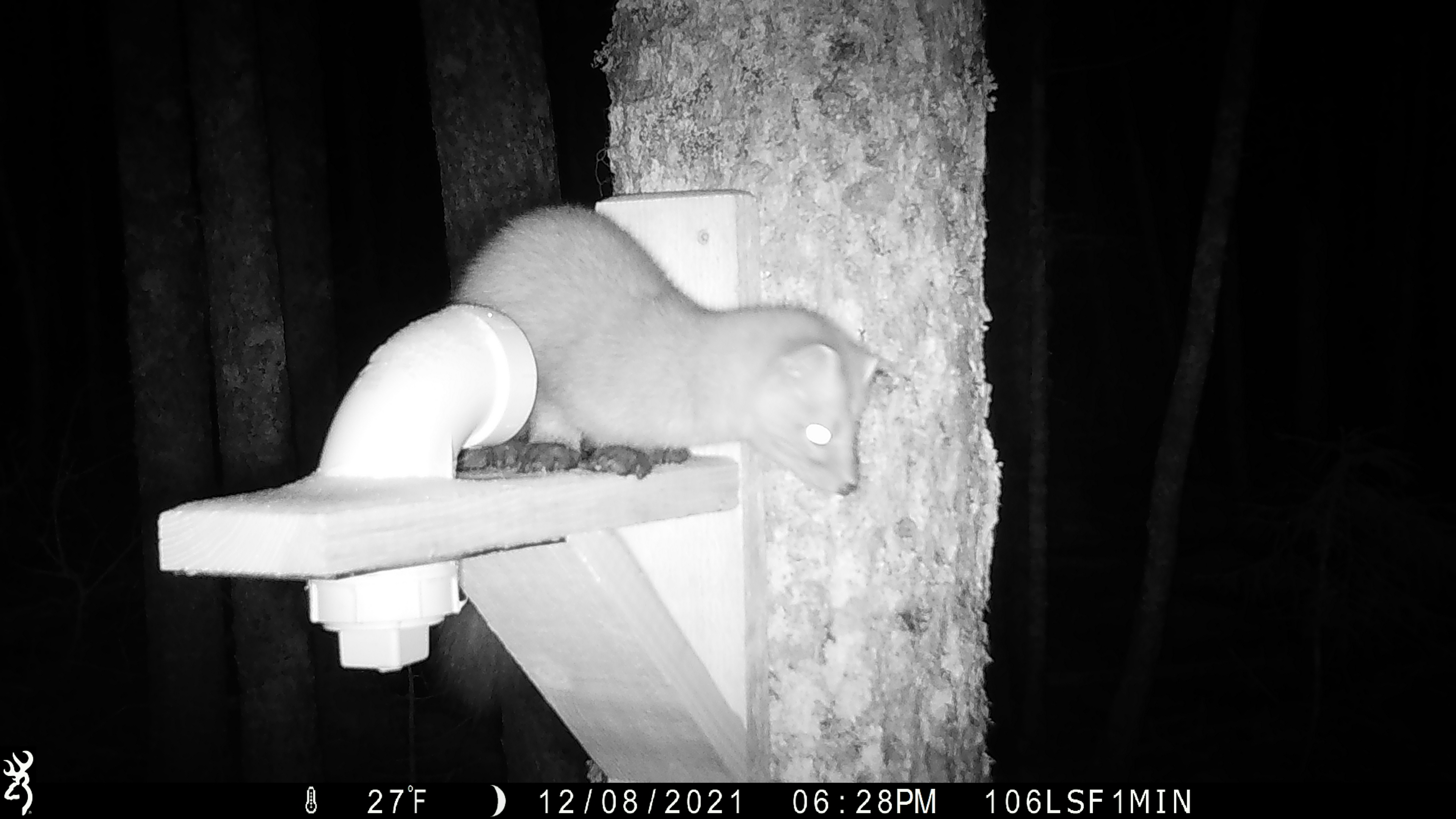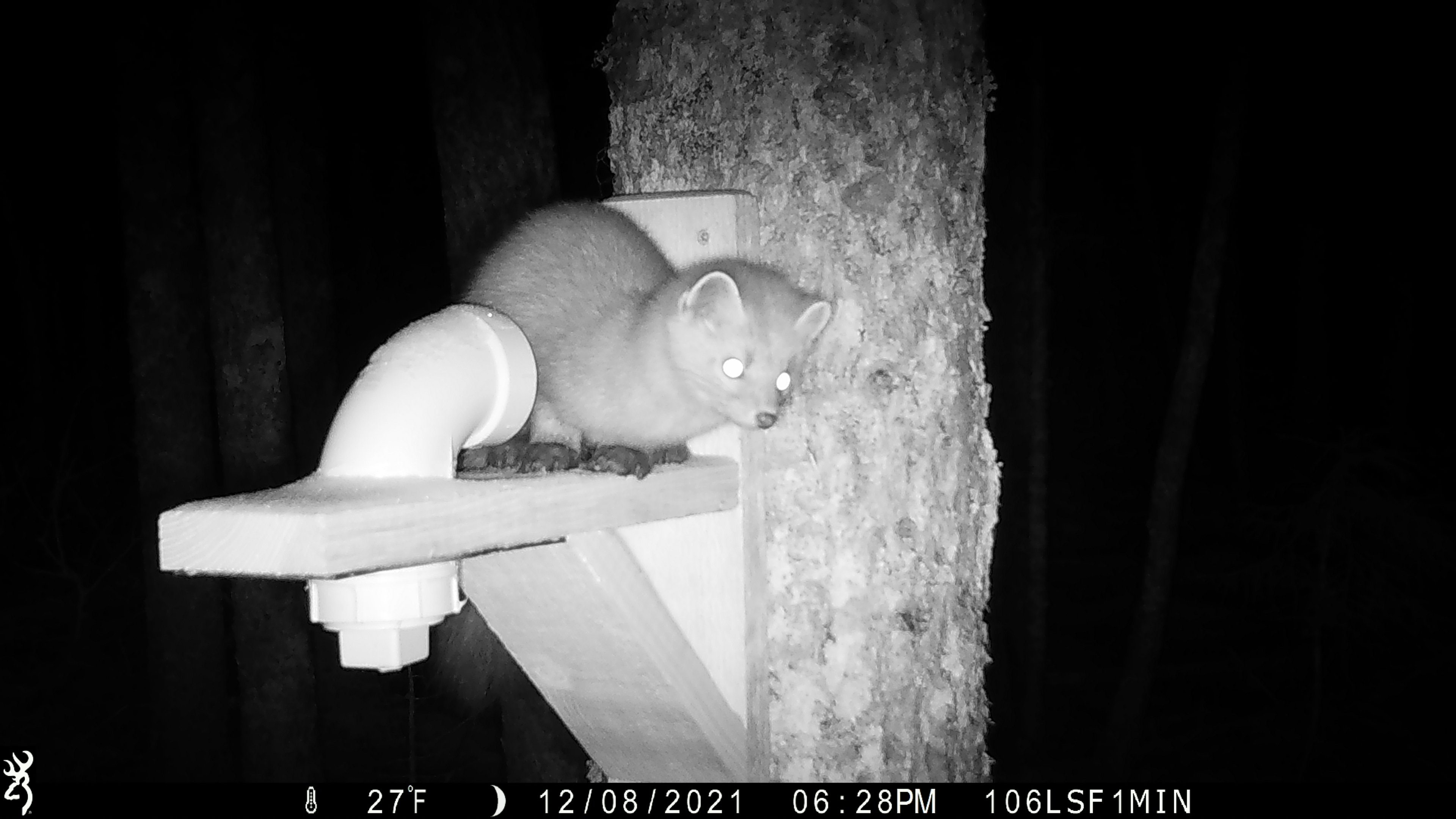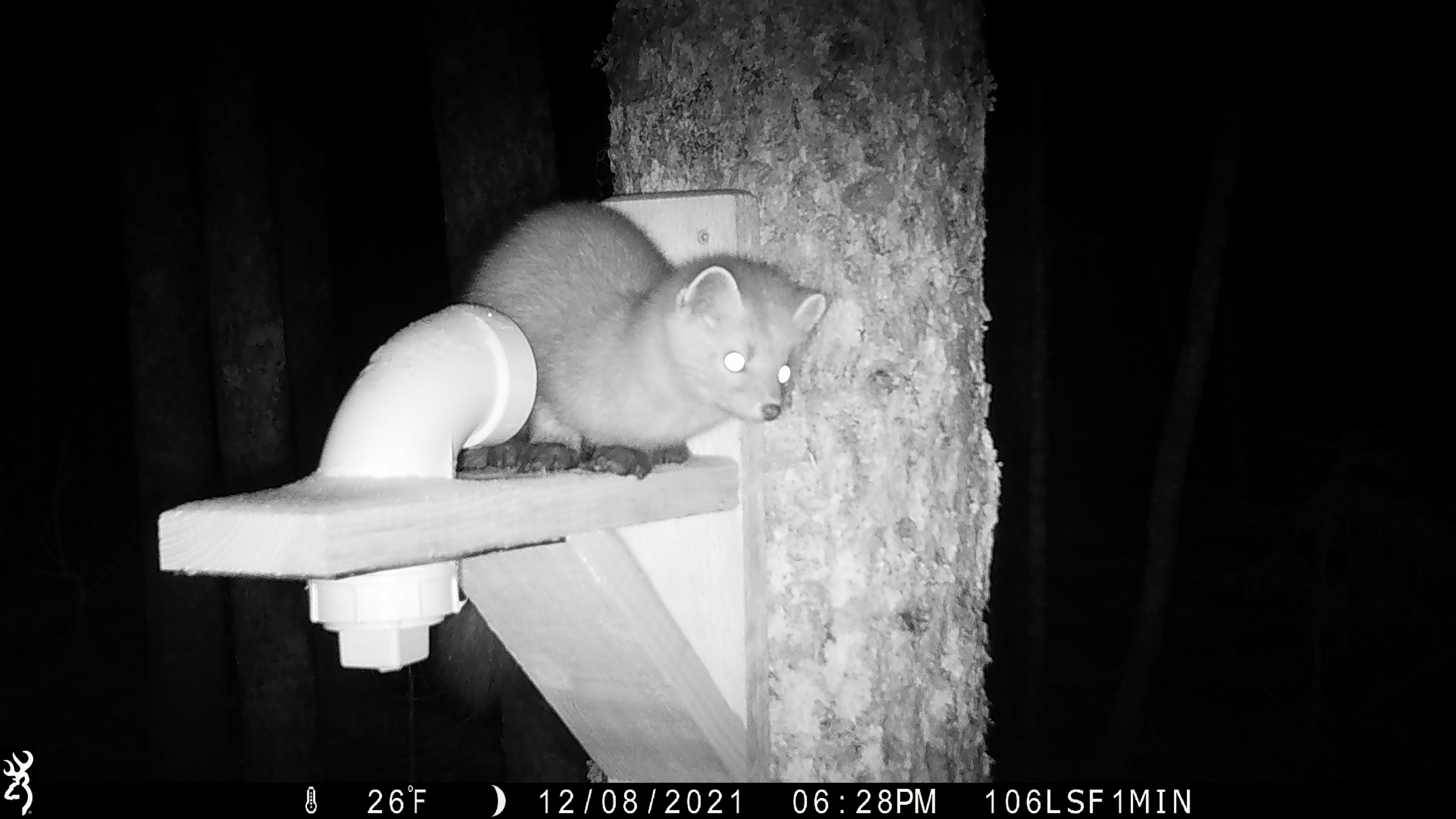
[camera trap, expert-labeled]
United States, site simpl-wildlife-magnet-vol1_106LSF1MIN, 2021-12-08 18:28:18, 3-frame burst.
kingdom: Animalia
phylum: Chordata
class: Mammalia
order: Carnivora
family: Mustelidae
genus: Martes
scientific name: Martes americana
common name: american marten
American marten (Martes americana).